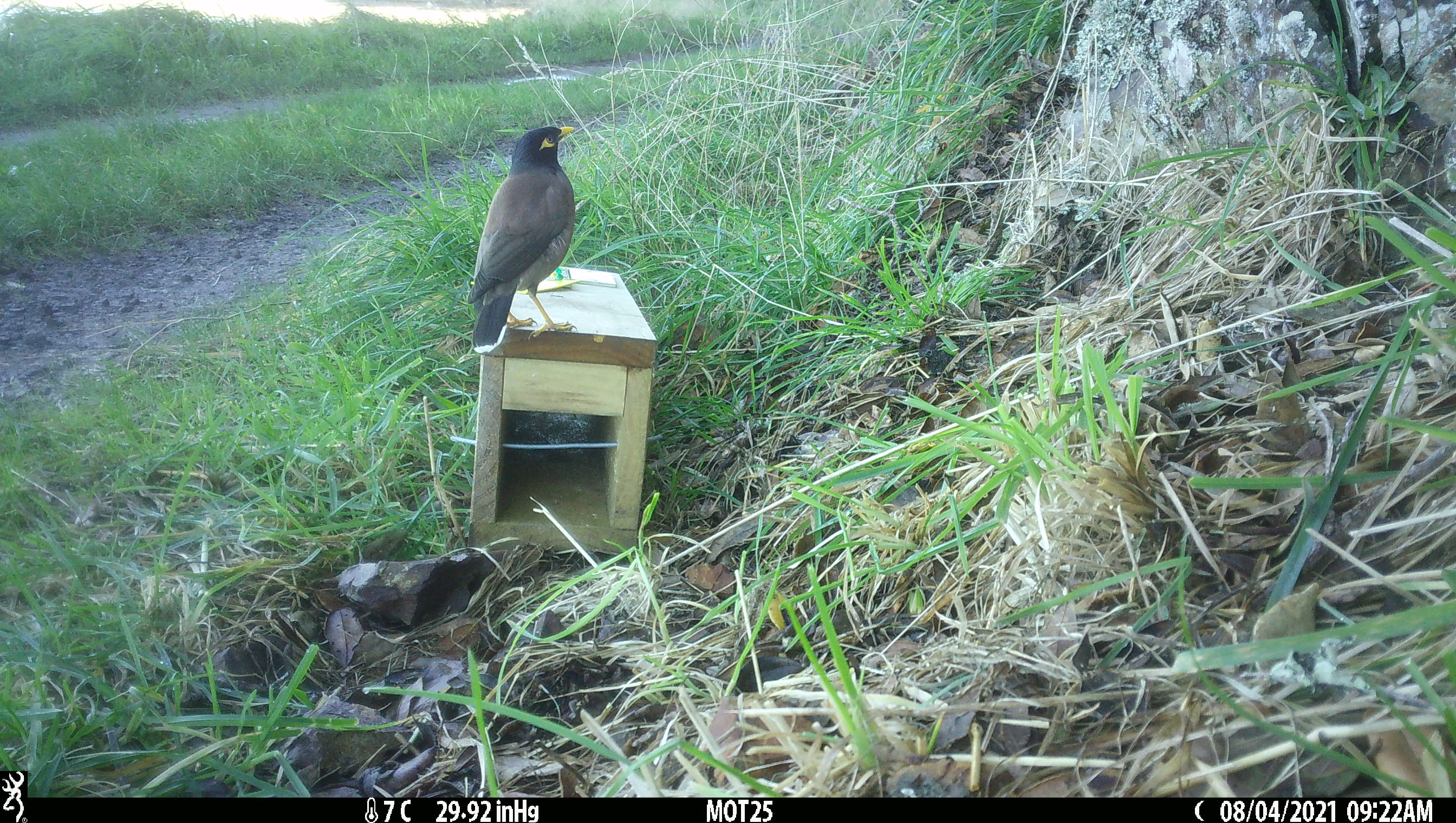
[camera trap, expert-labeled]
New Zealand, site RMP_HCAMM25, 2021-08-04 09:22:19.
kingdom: Animalia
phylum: Chordata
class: Aves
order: Passeriformes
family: Sturnidae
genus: Acridotheres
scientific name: Acridotheres tristis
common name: common myna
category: myna